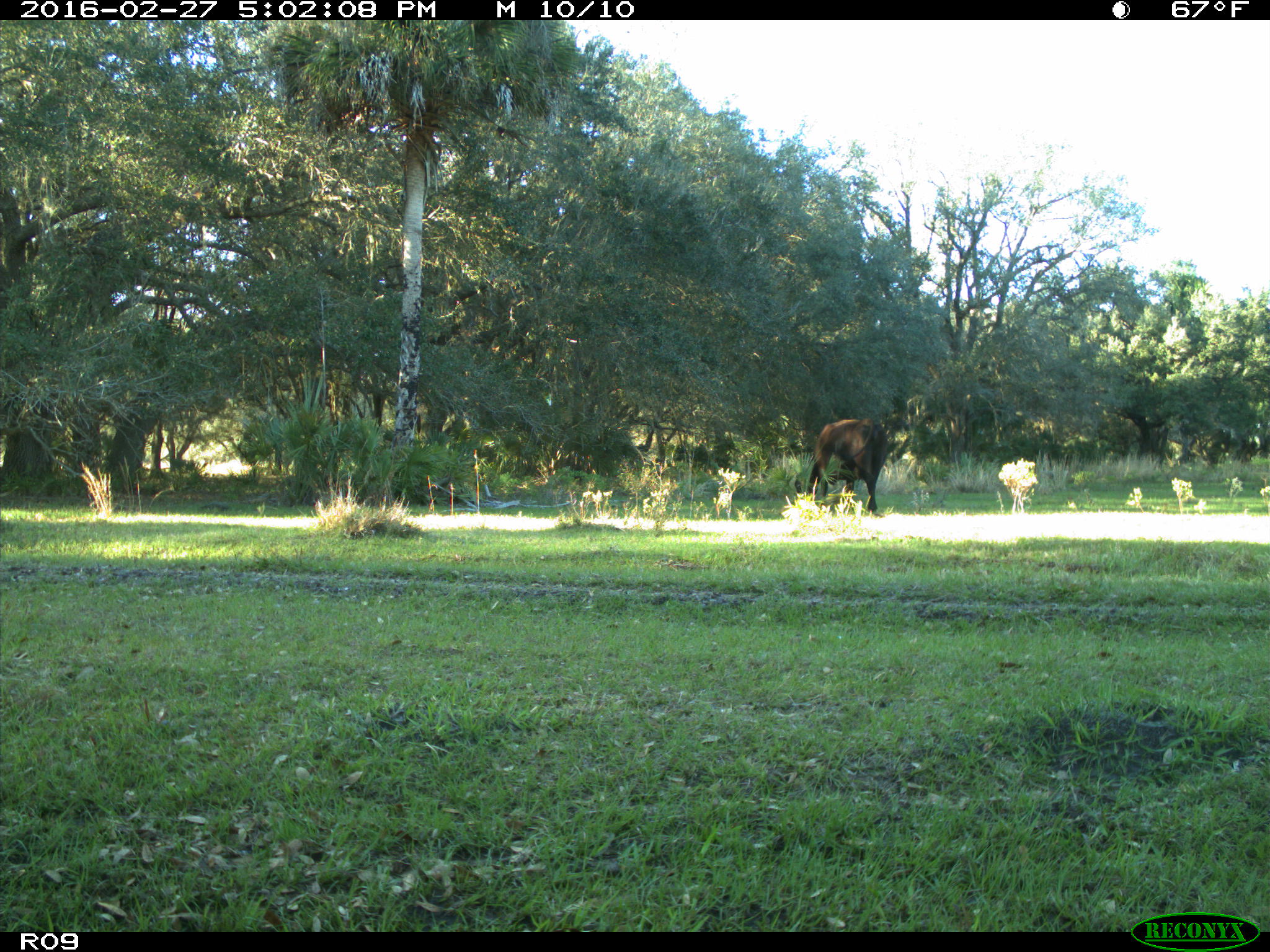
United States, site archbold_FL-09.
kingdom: Animalia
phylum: Chordata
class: Mammalia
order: Artiodactyla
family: Bovidae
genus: Bos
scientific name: Bos taurus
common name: domestic cow